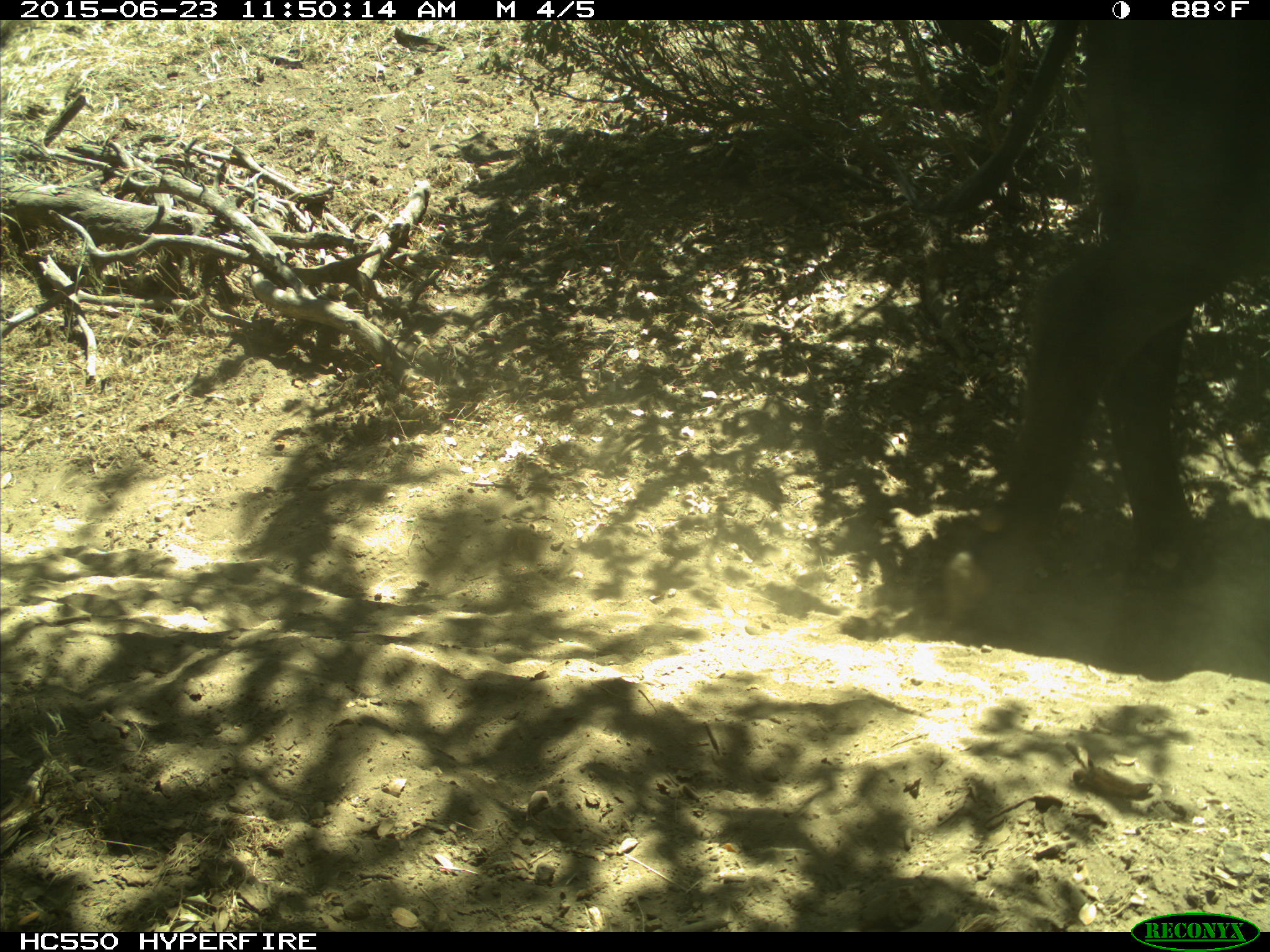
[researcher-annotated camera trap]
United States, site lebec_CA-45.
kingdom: Animalia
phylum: Chordata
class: Mammalia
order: Artiodactyla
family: Bovidae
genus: Bos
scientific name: Bos taurus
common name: domestic cow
Bos taurus (domestic cow).